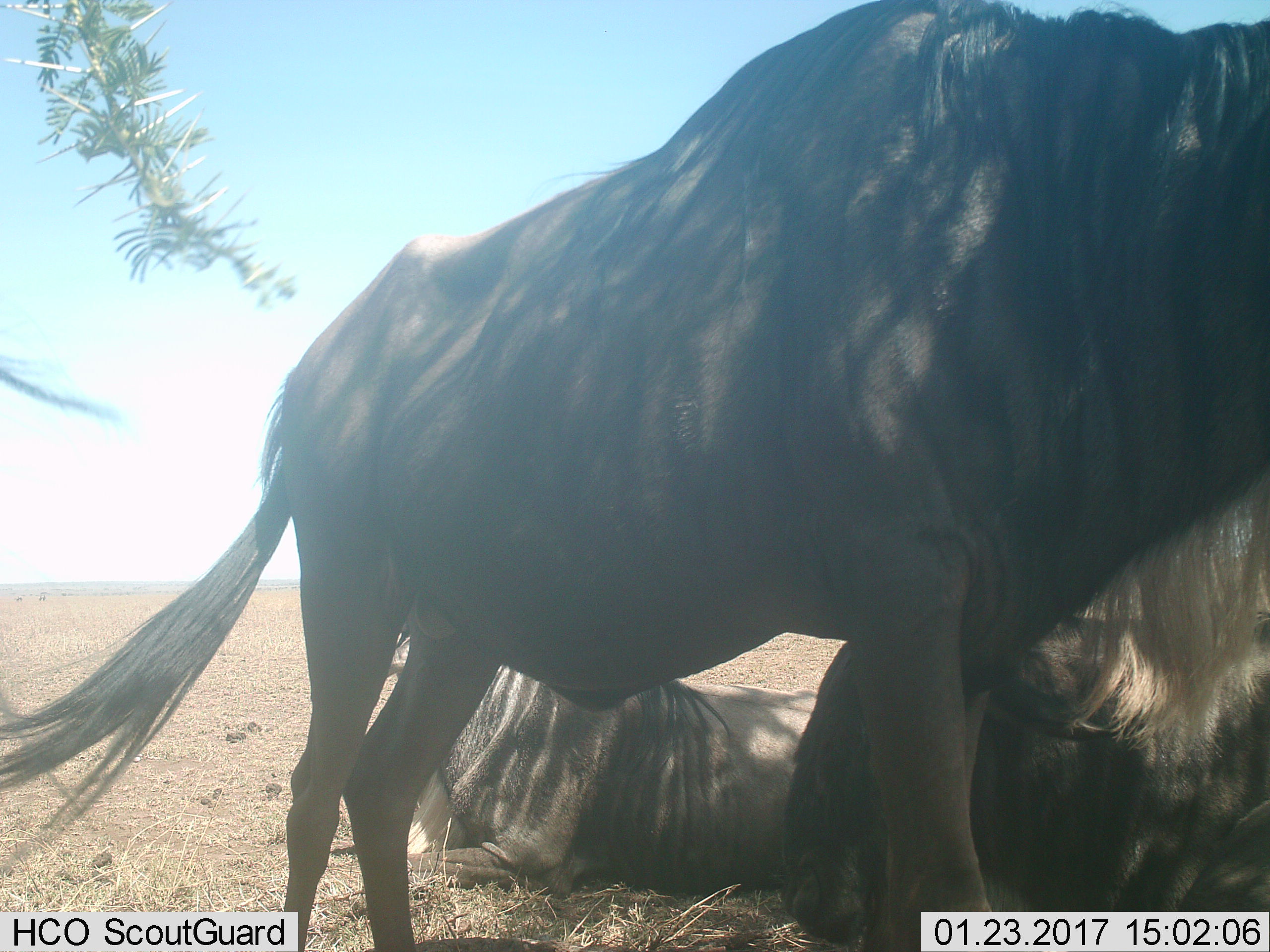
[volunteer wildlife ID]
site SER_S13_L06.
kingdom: Animalia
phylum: Chordata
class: Mammalia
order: Artiodactyla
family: Bovidae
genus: Connochaetes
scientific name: Connochaetes taurinus taurinus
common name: blue wildebeest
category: wildebeestblue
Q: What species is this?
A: Wildebeestblue (blue wildebeest) (Connochaetes taurinus taurinus).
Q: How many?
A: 3.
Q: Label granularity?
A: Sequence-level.